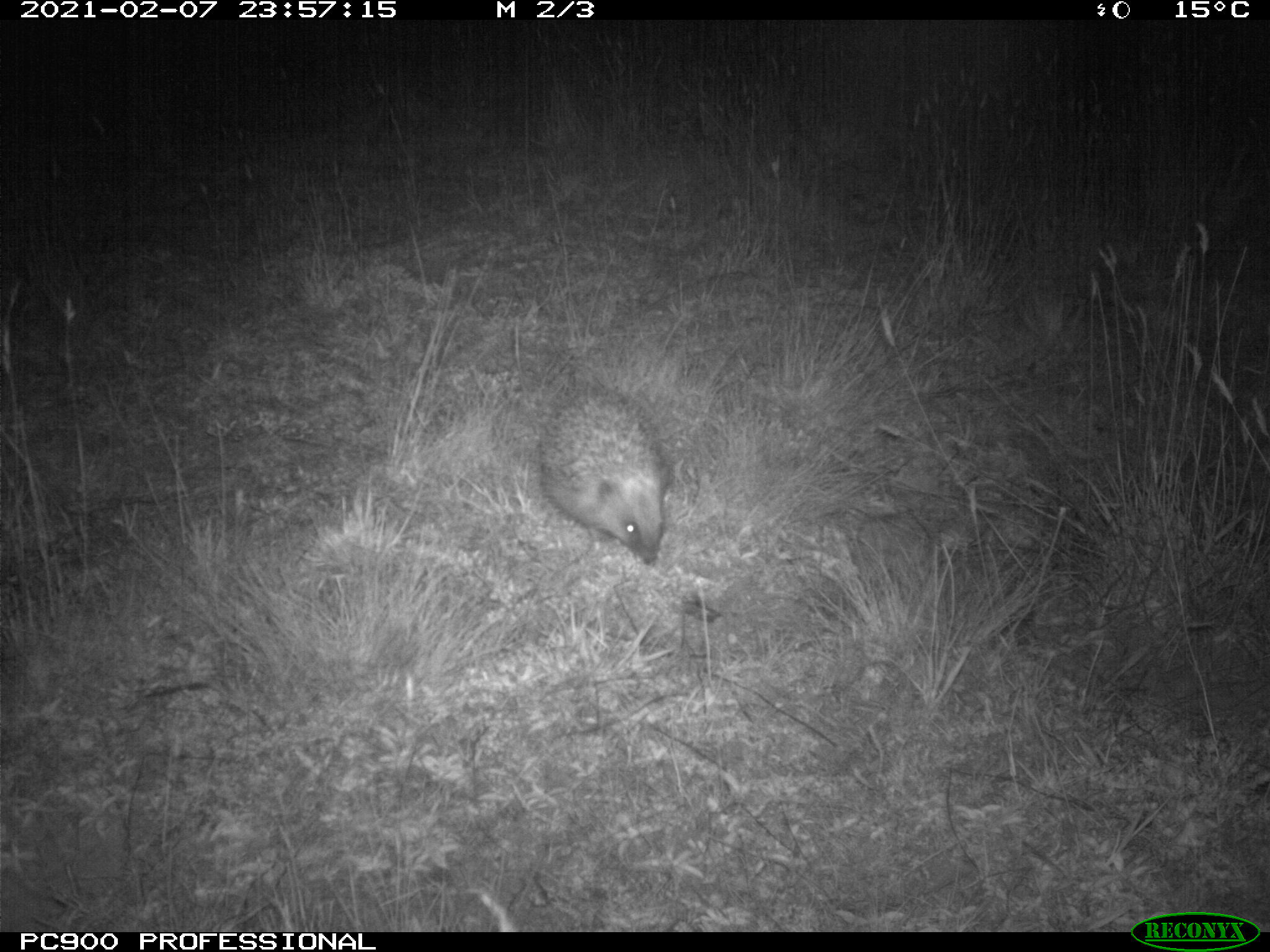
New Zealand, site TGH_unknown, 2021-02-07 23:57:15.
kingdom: Animalia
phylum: Chordata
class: Mammalia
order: Eulipotyphla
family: Erinaceidae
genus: Erinaceus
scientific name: Erinaceus europaeus europaeus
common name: european hedgehog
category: hedgehog